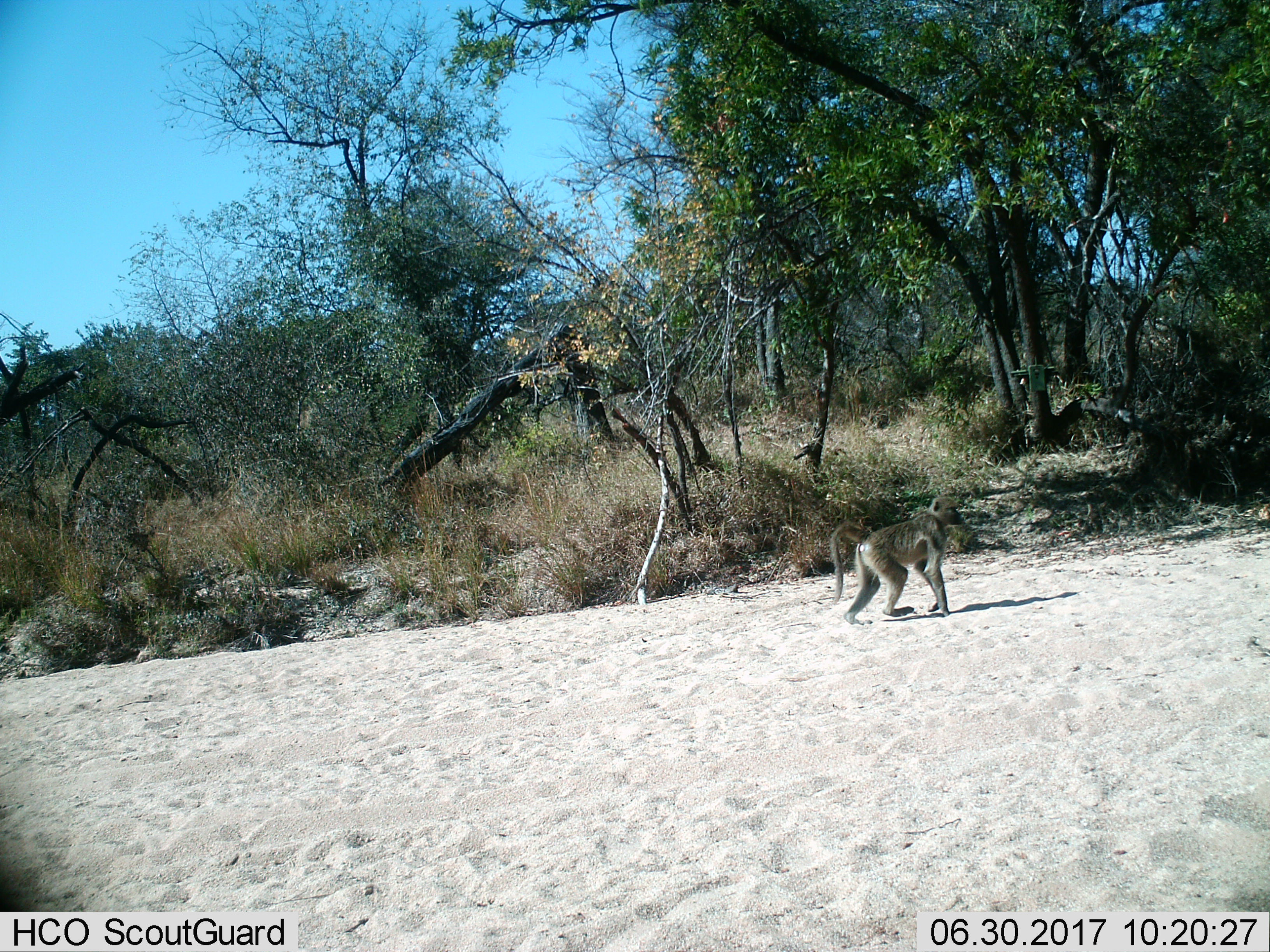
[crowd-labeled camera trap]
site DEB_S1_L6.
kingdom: Animalia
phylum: Chordata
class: Mammalia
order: Primates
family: Cercopithecidae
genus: Papio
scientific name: Papio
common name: baboon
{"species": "baboon (Papio)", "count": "1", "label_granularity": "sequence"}